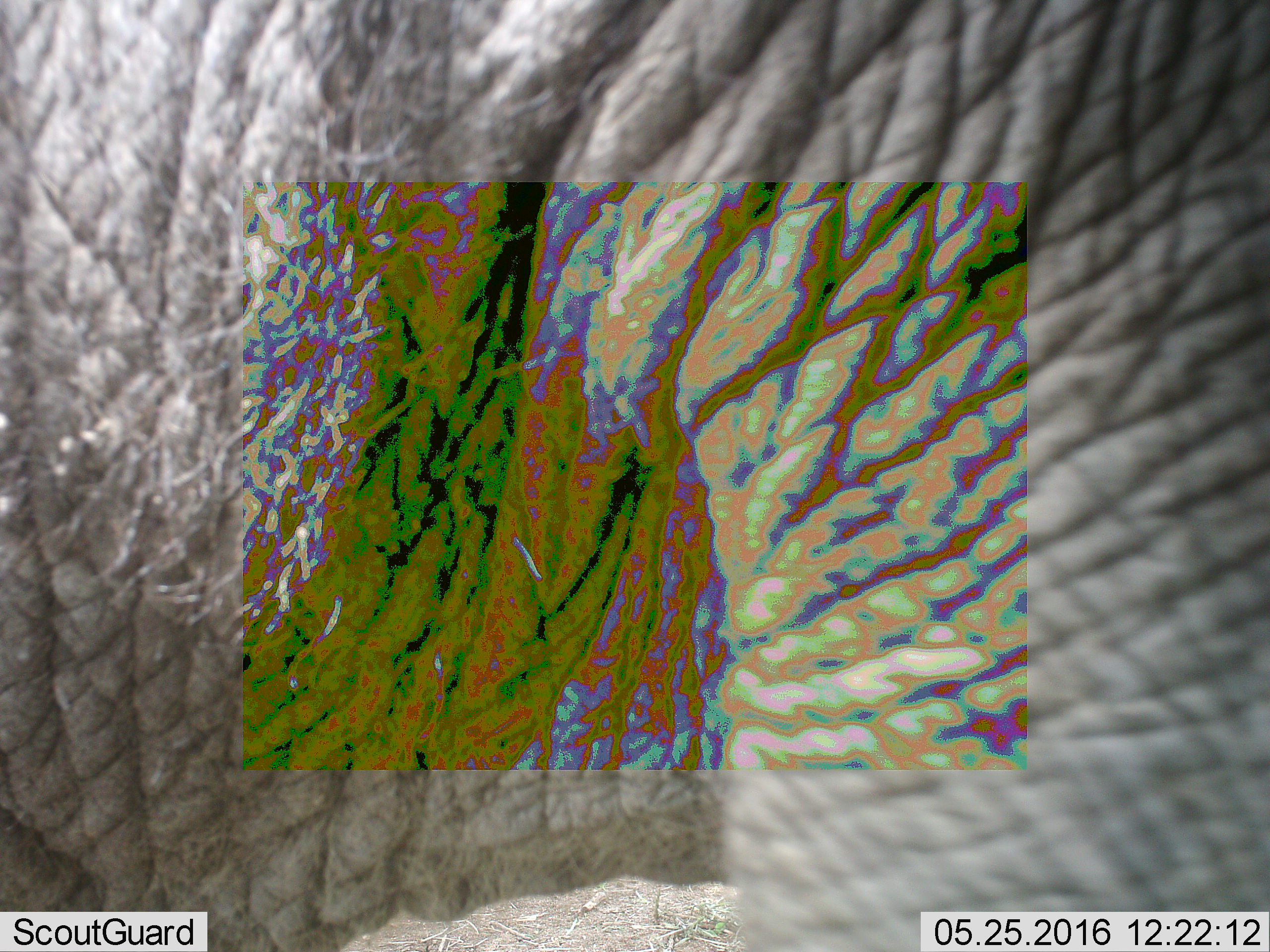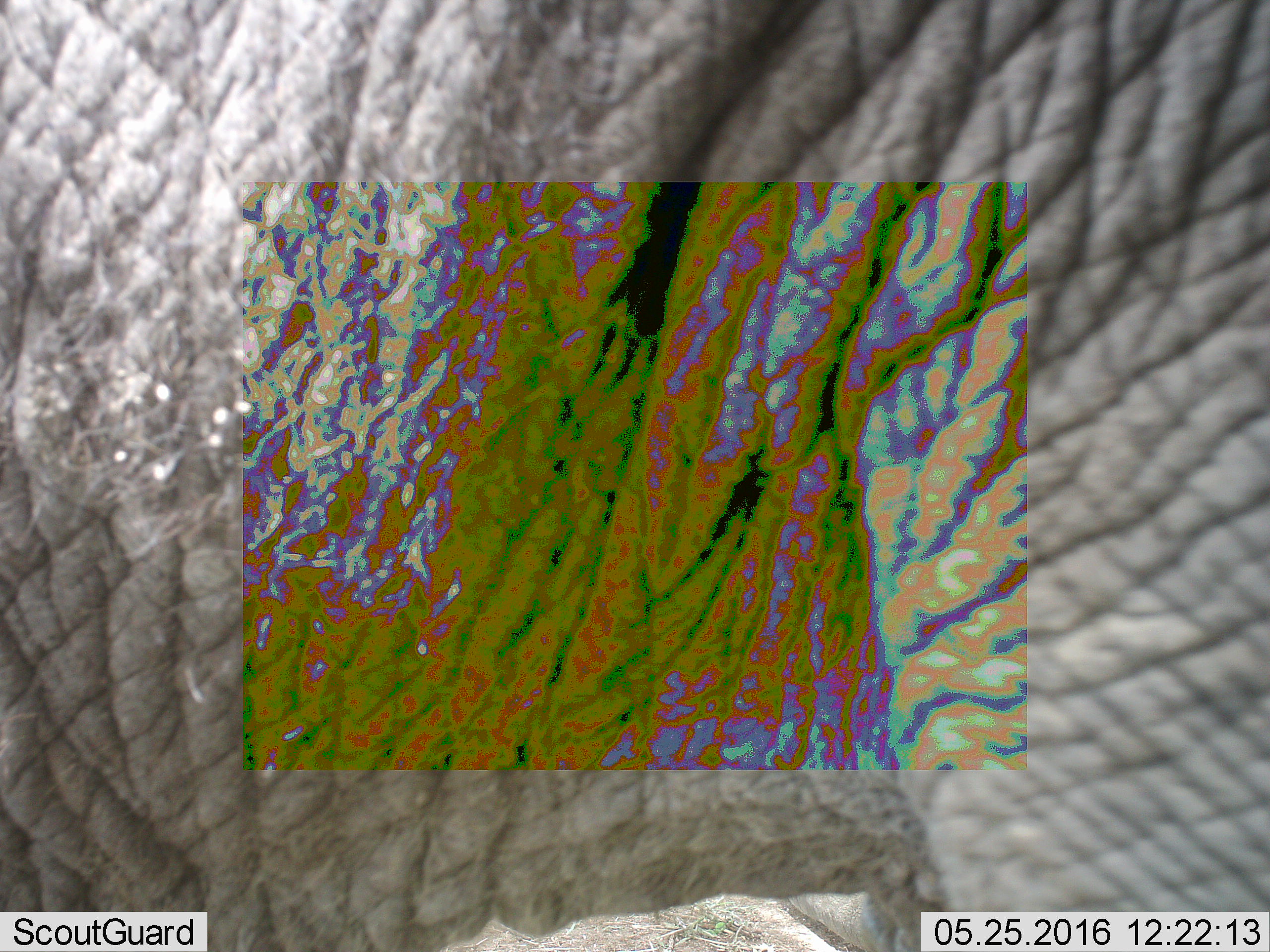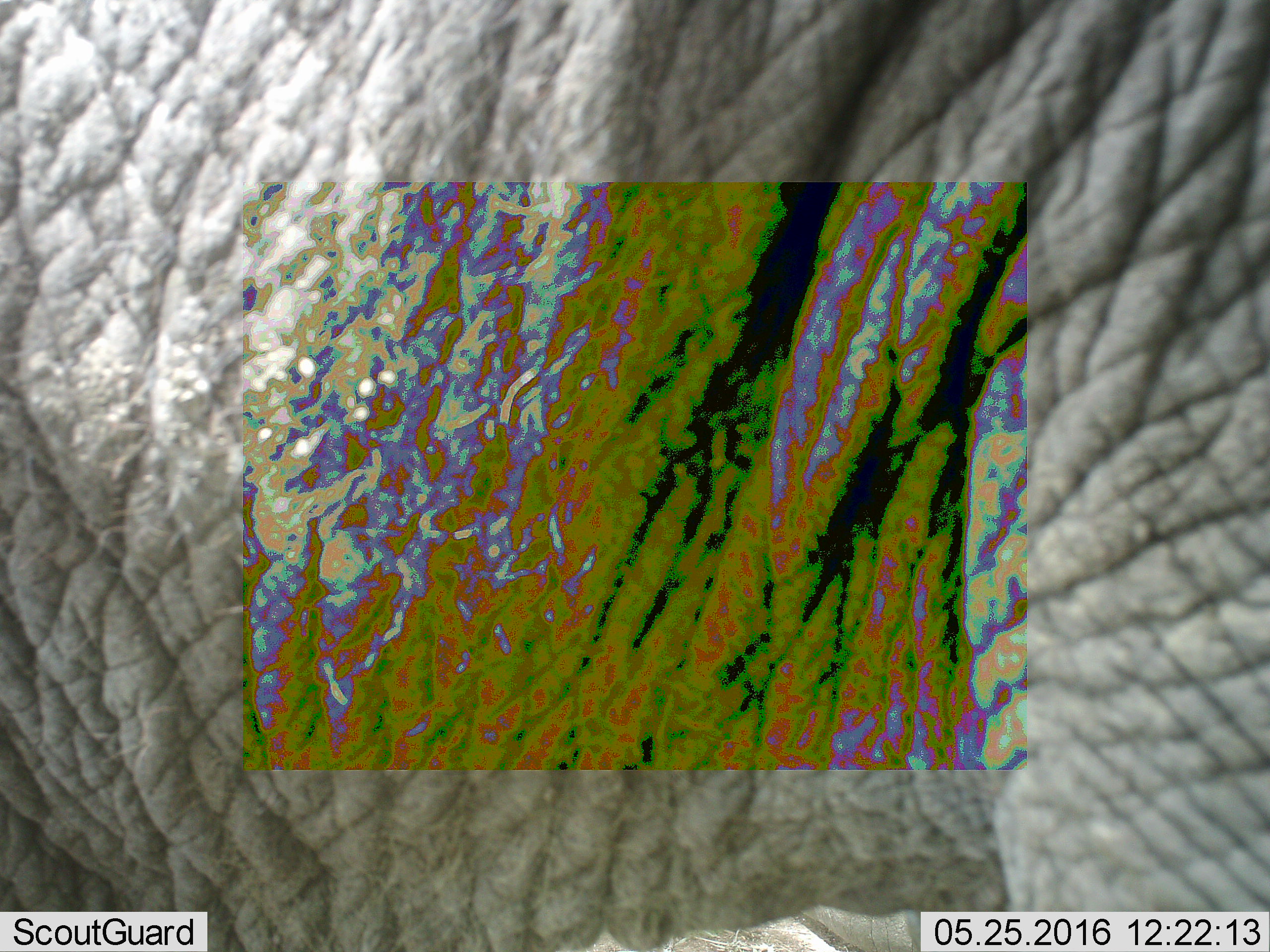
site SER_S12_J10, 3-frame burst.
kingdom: Animalia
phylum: Chordata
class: Mammalia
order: Proboscidea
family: Elephantidae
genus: Loxodonta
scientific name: Loxodonta africana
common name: african bush elephant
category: elephant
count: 1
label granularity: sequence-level